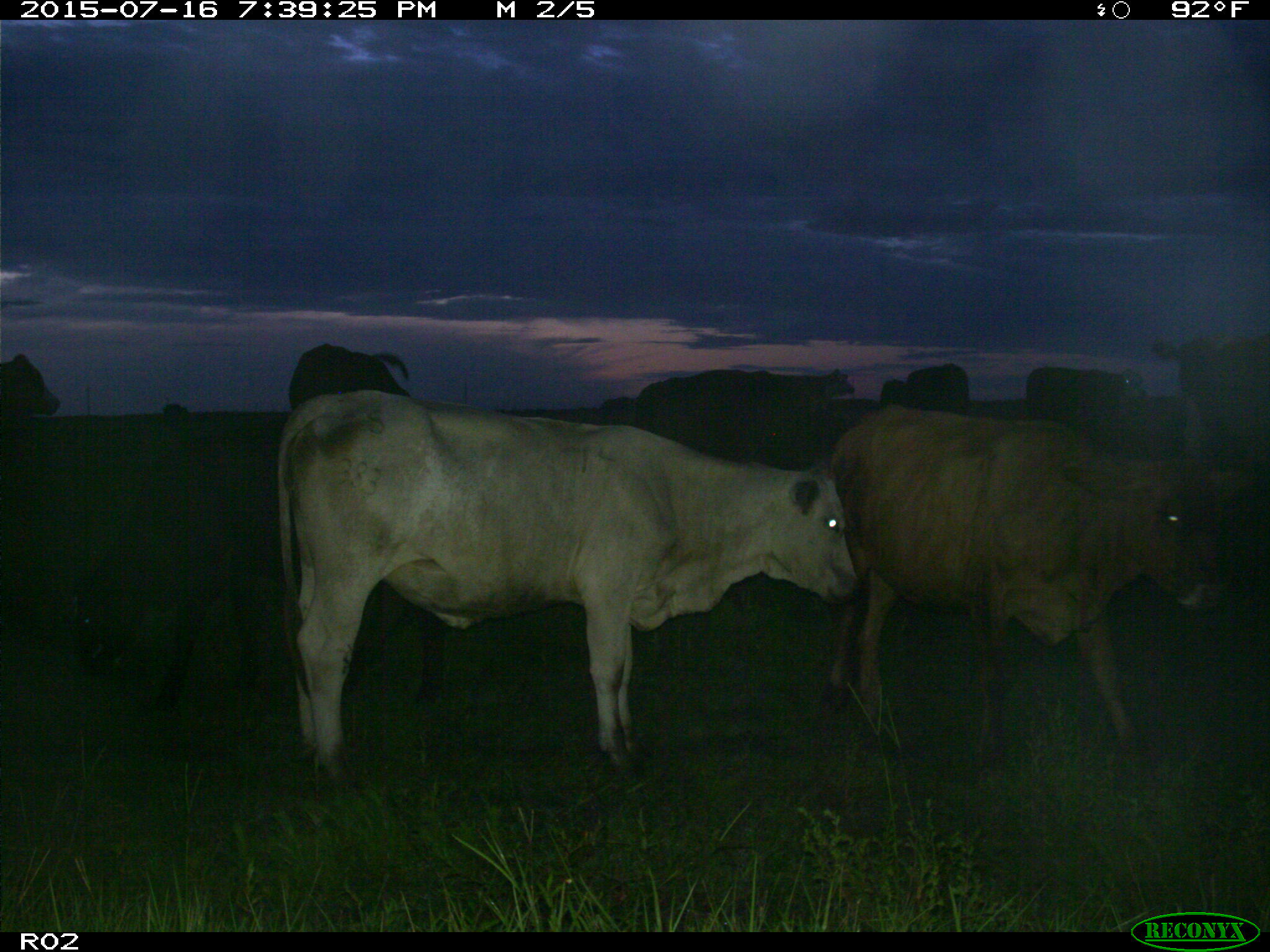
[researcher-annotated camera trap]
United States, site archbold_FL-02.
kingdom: Animalia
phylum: Chordata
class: Mammalia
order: Artiodactyla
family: Bovidae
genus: Bos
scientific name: Bos taurus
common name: domestic cow